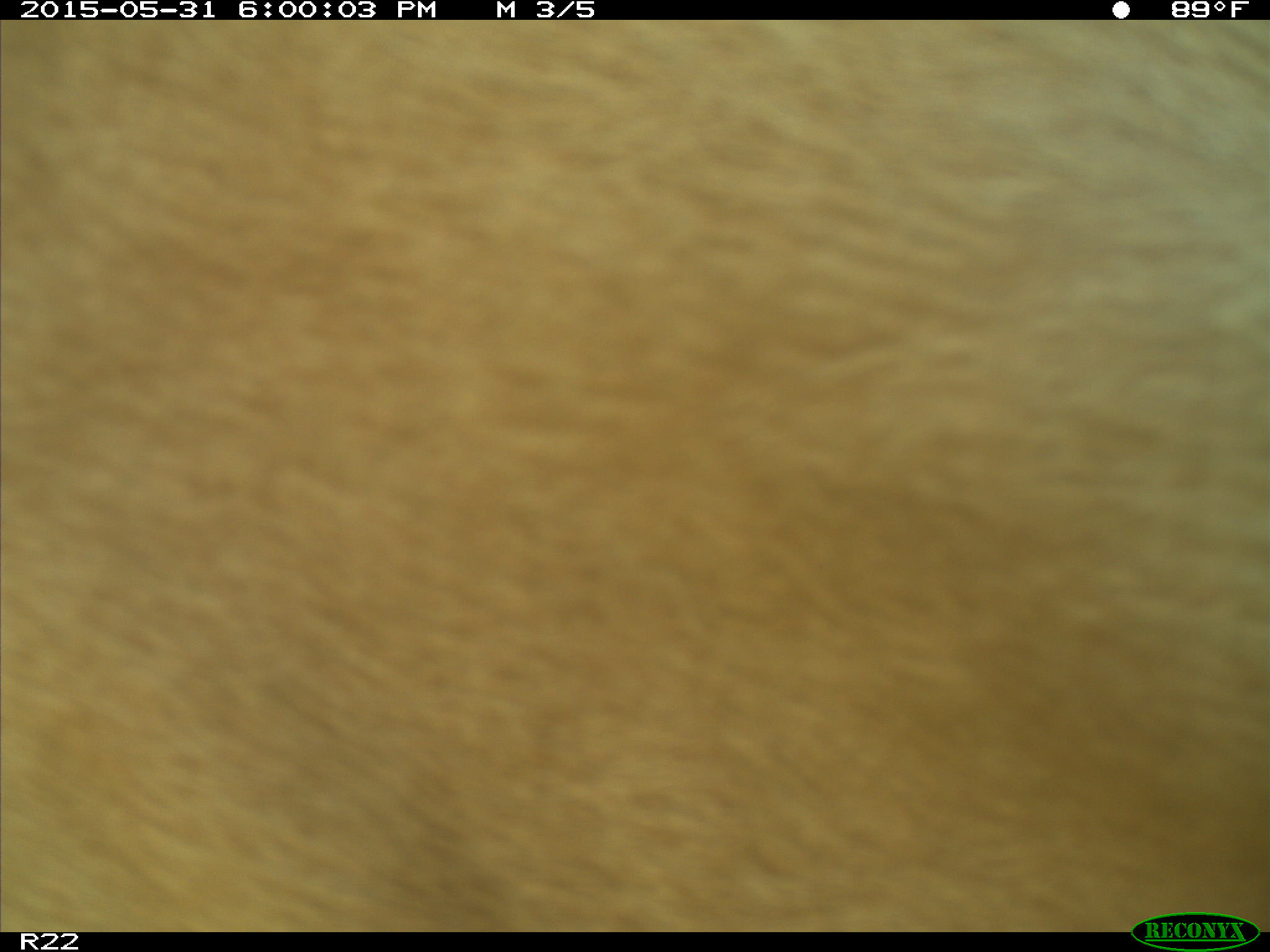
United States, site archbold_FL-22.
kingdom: Animalia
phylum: Chordata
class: Mammalia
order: Artiodactyla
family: Bovidae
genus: Bos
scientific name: Bos taurus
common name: domestic cow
Bos taurus (domestic cow).